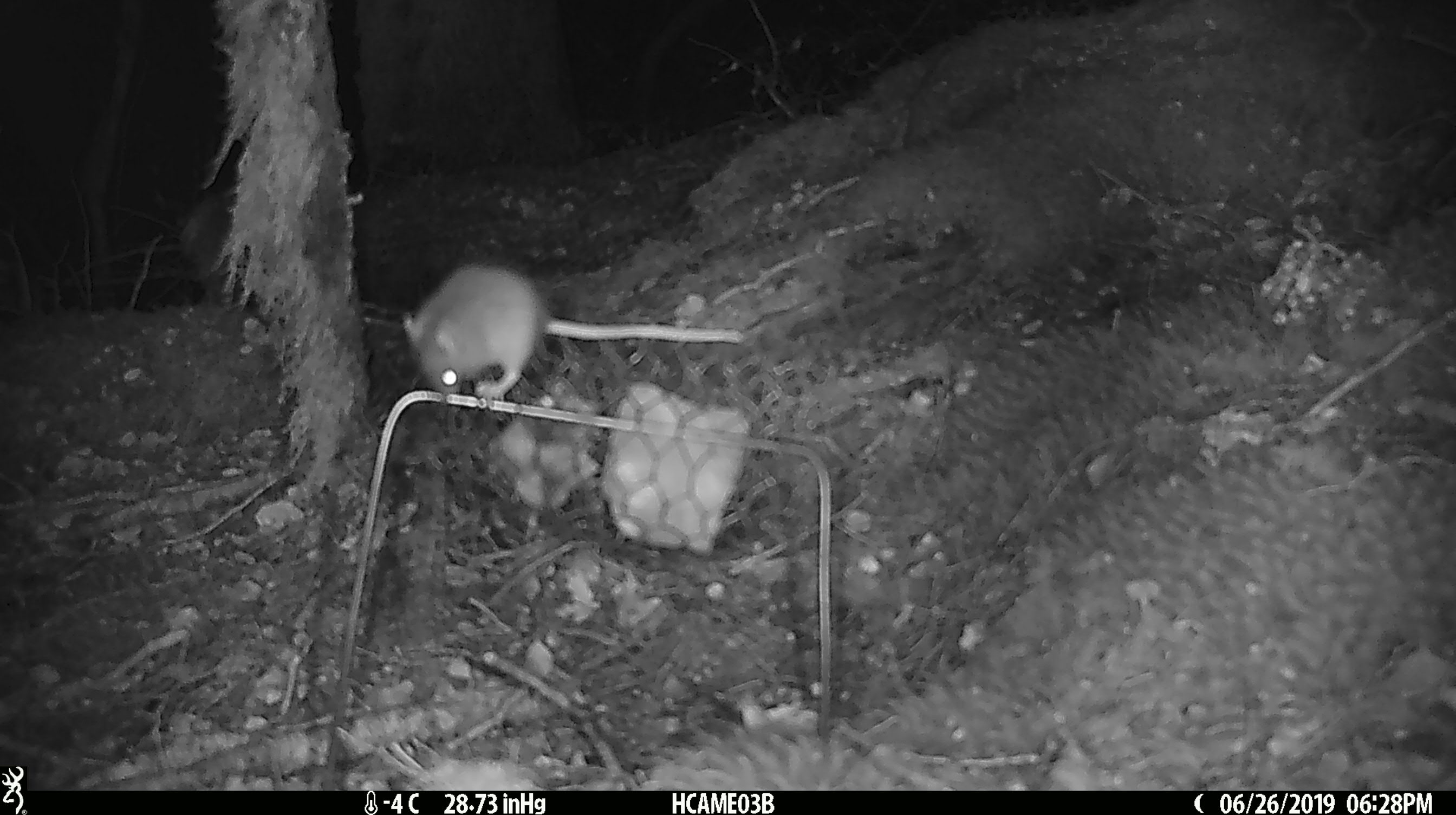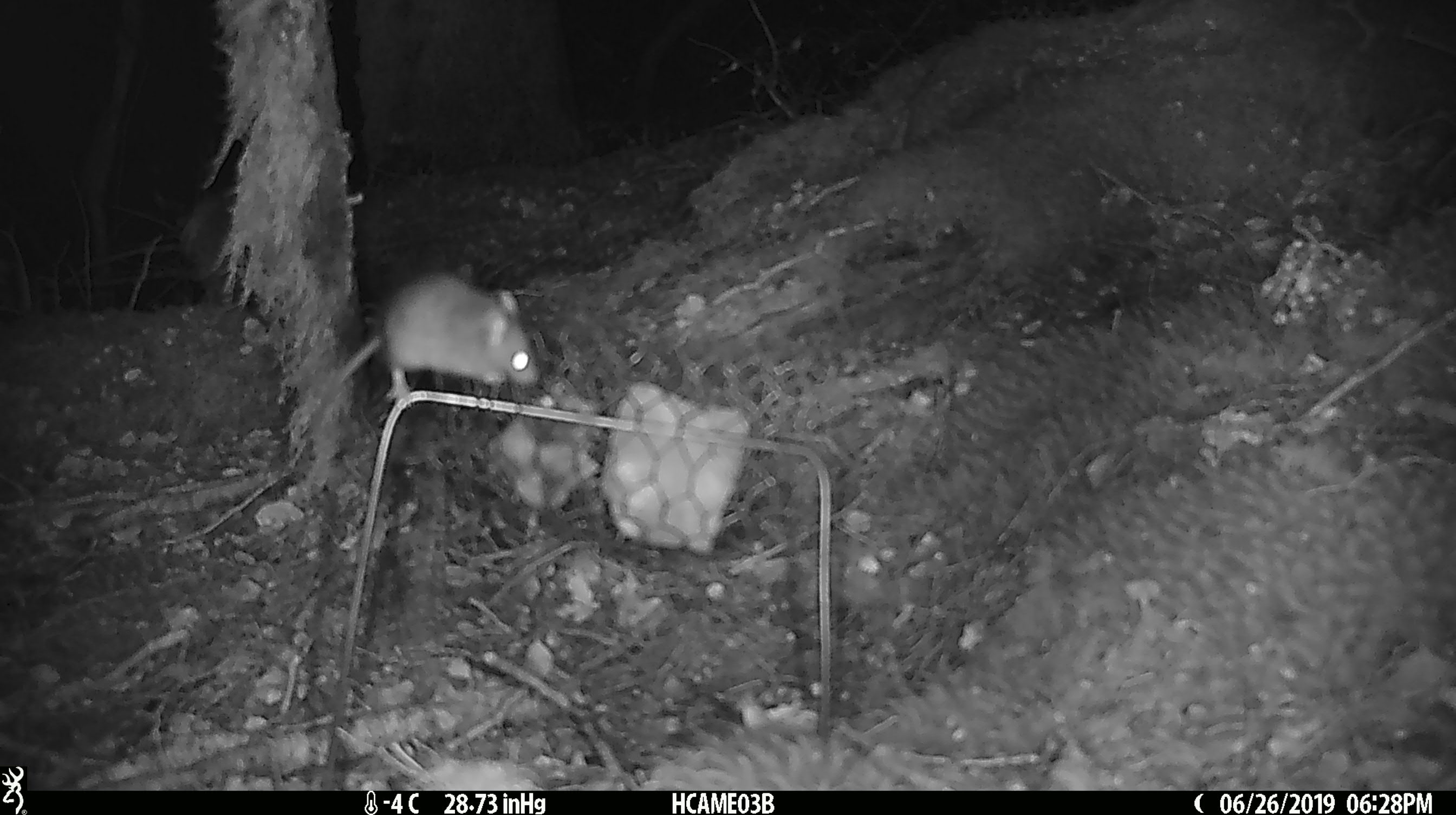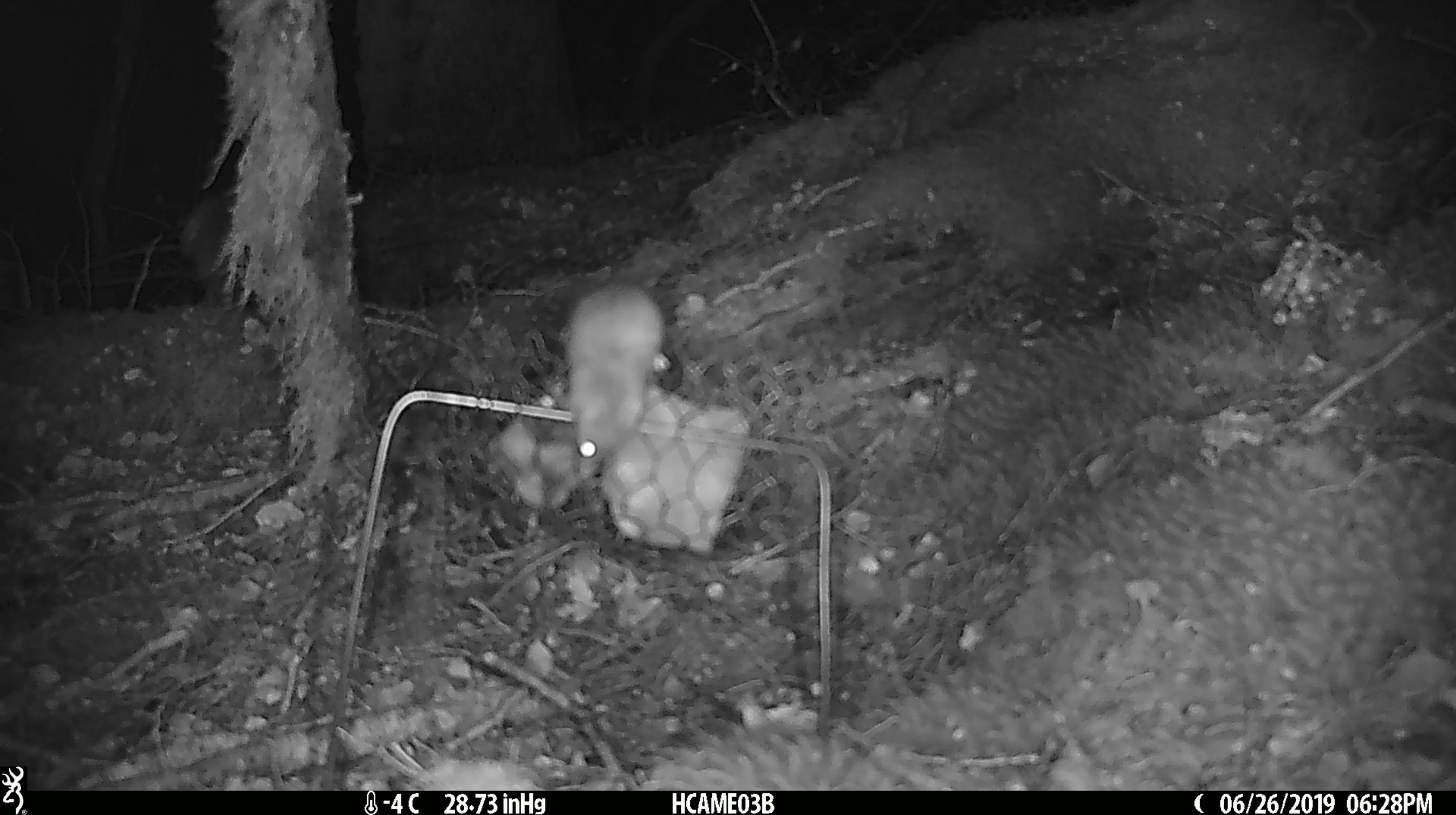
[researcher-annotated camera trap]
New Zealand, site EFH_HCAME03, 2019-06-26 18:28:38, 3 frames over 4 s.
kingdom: Animalia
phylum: Chordata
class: Mammalia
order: Rodentia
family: Muridae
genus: Mus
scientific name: Mus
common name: mouse